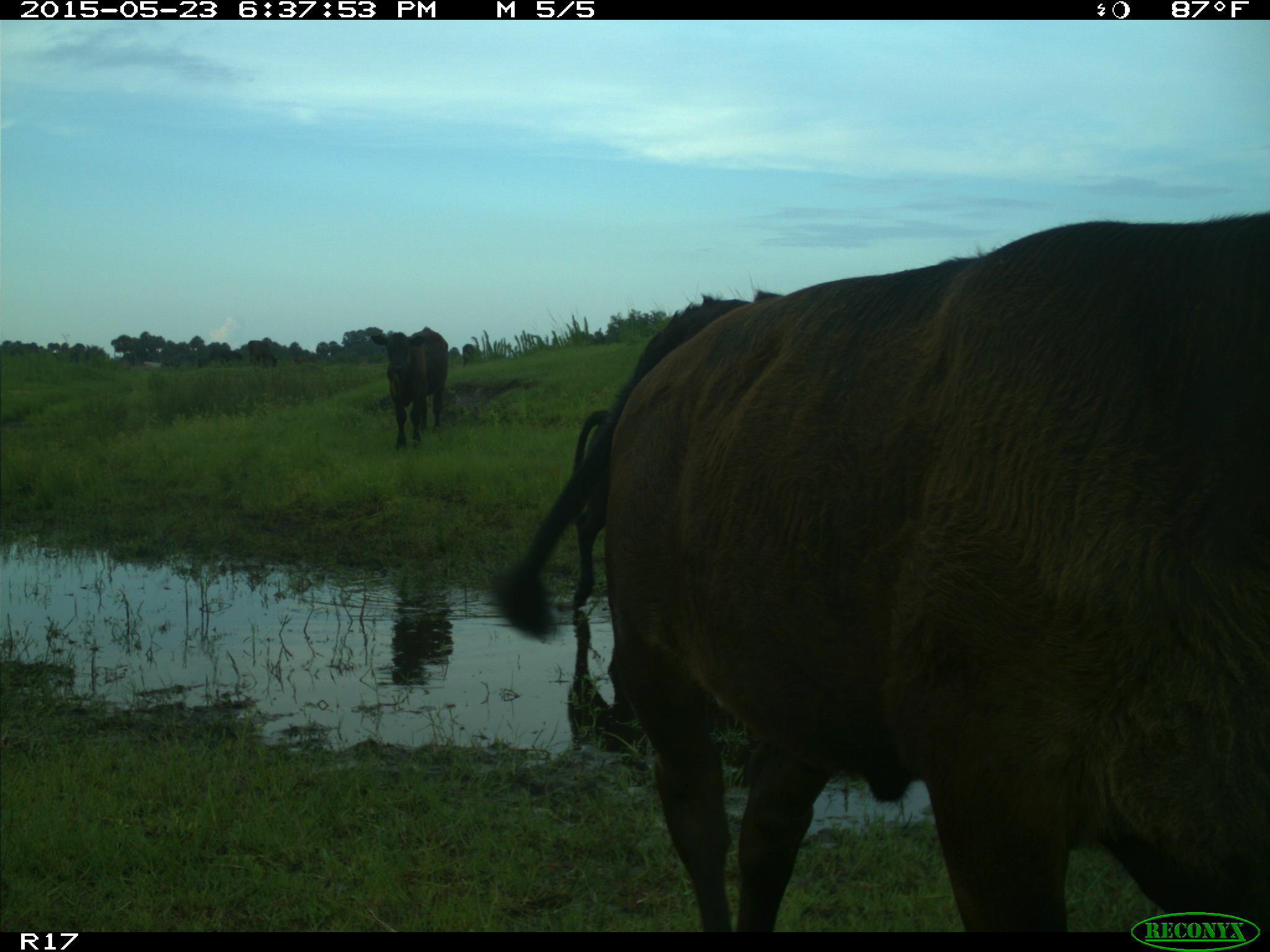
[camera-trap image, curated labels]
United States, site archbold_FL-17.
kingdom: Animalia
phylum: Chordata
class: Mammalia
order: Artiodactyla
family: Bovidae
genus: Bos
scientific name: Bos taurus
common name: domestic cow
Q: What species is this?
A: Bos taurus (domestic cow).